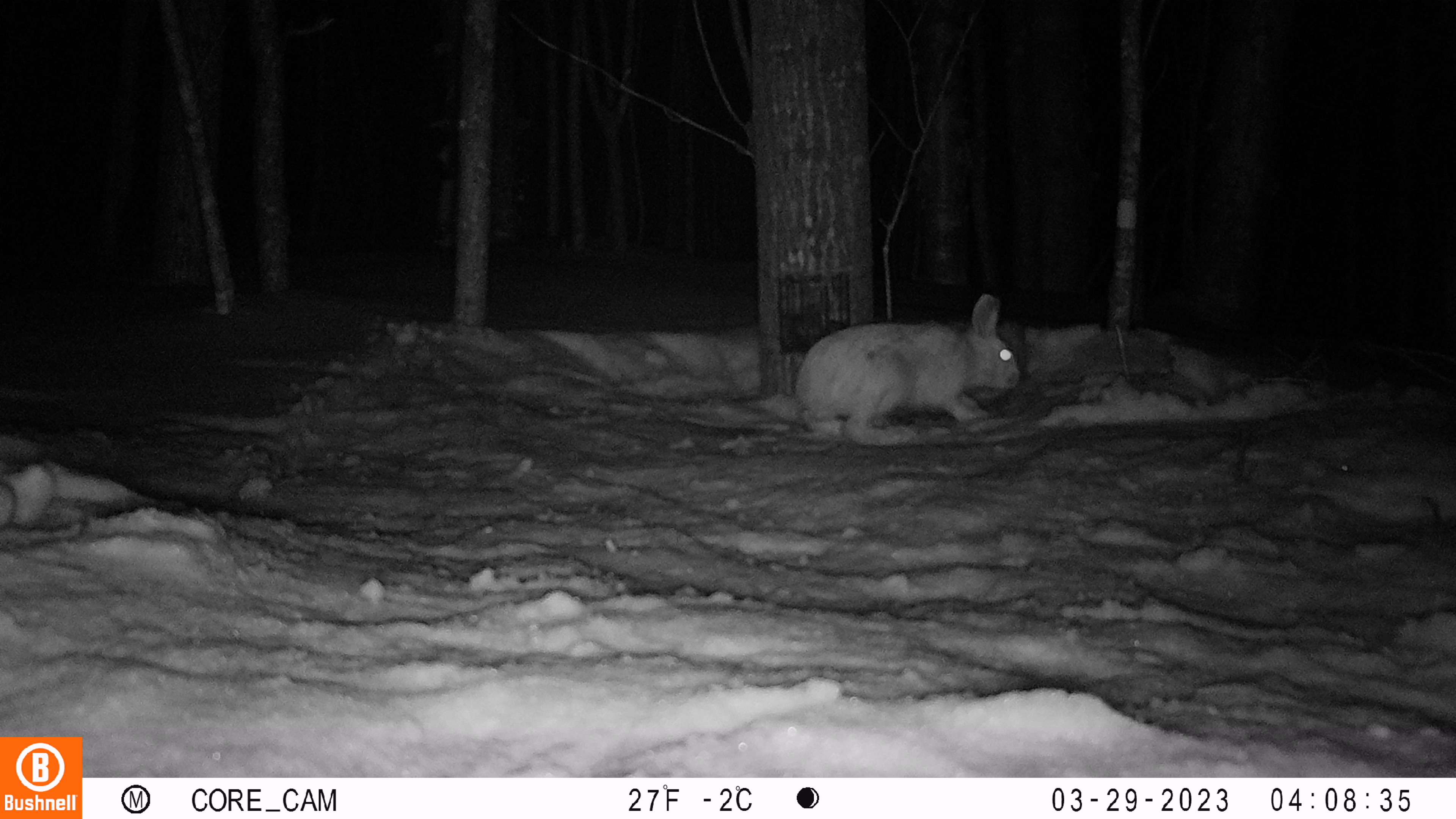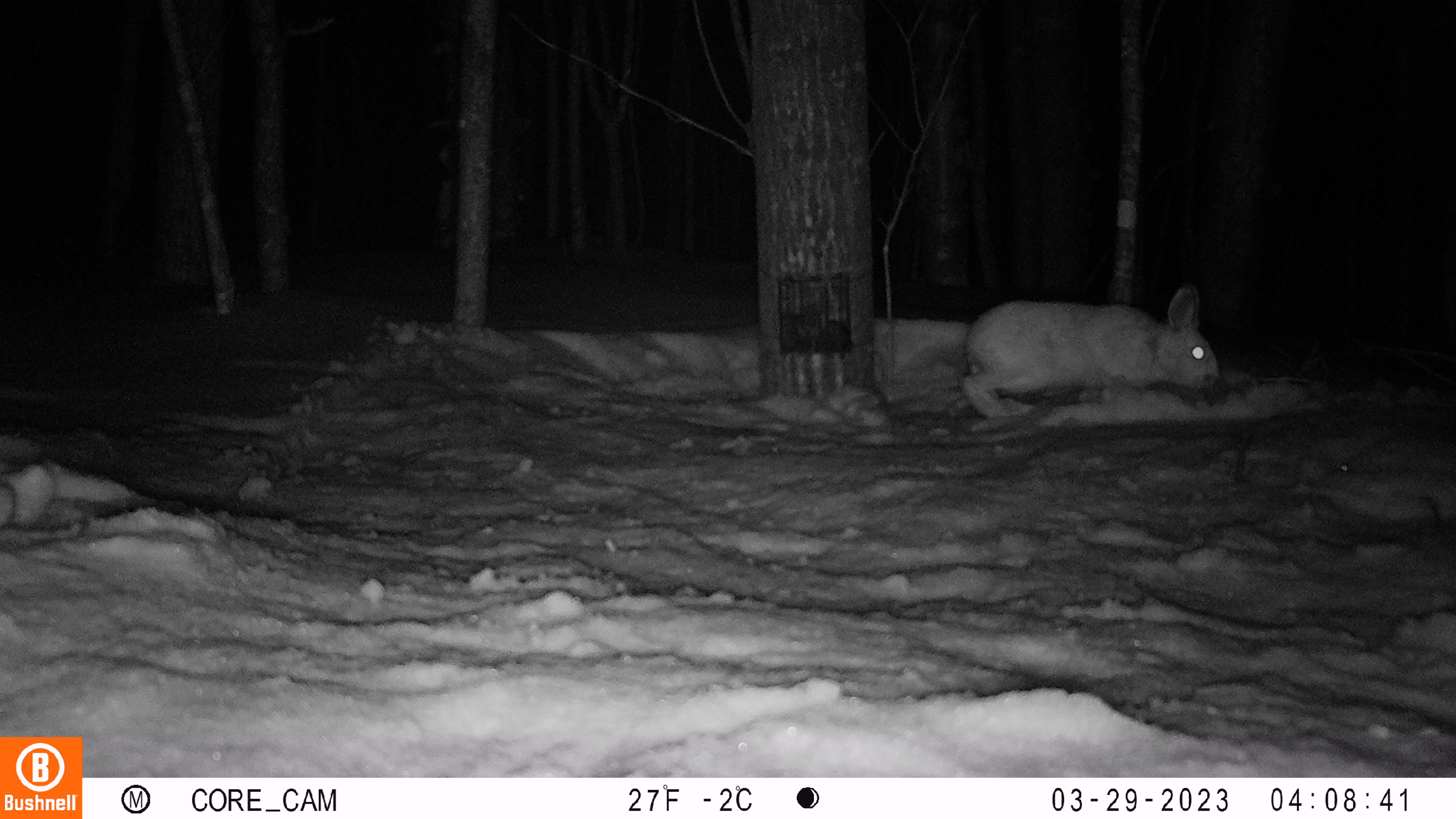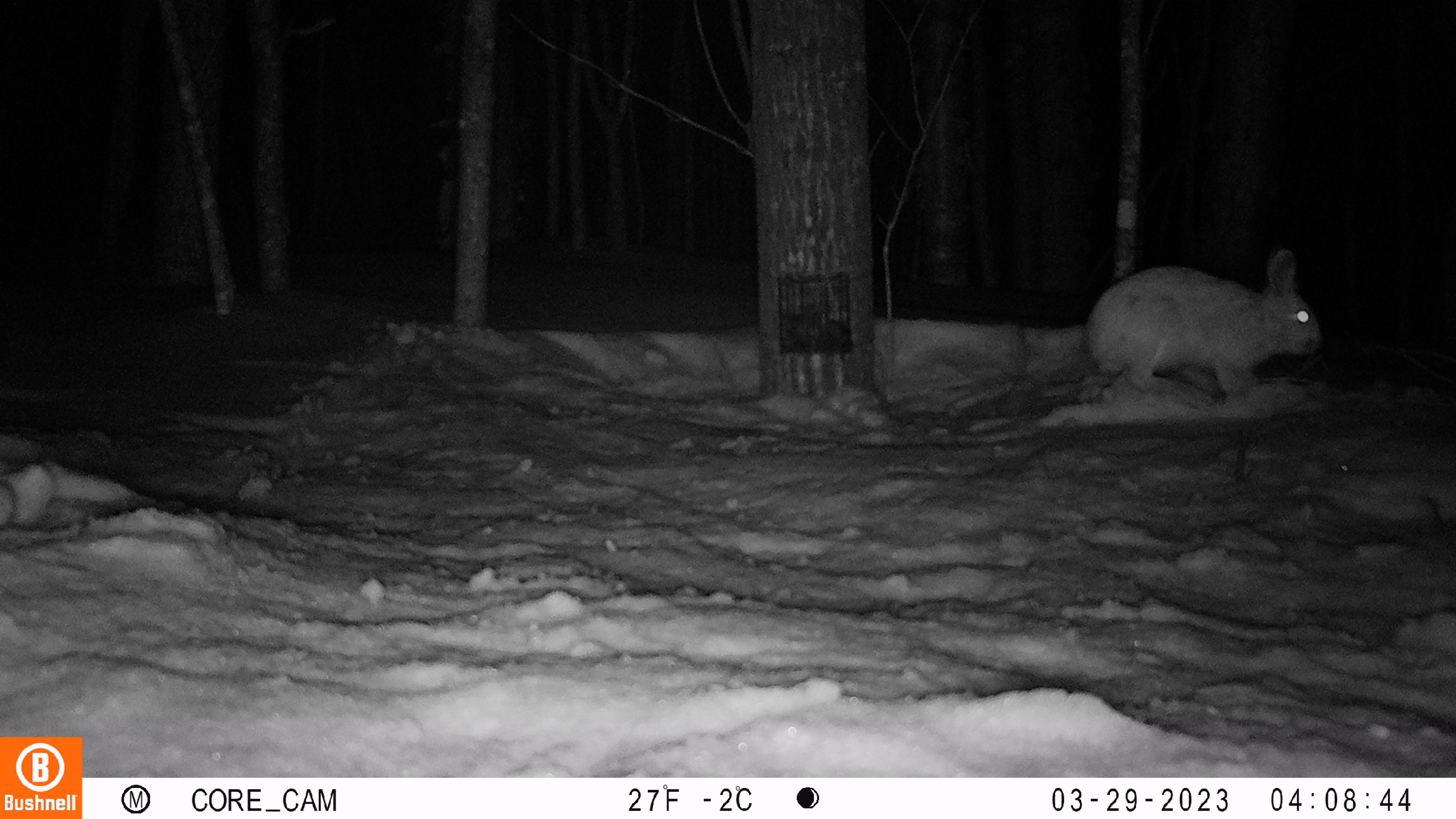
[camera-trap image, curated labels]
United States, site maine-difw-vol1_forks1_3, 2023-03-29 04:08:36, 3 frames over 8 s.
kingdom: Animalia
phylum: Chordata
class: Mammalia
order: Lagomorpha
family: Leporidae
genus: Lepus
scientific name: Lepus americanus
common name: snowshoe hare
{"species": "snowshoe hare (Lepus americanus)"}